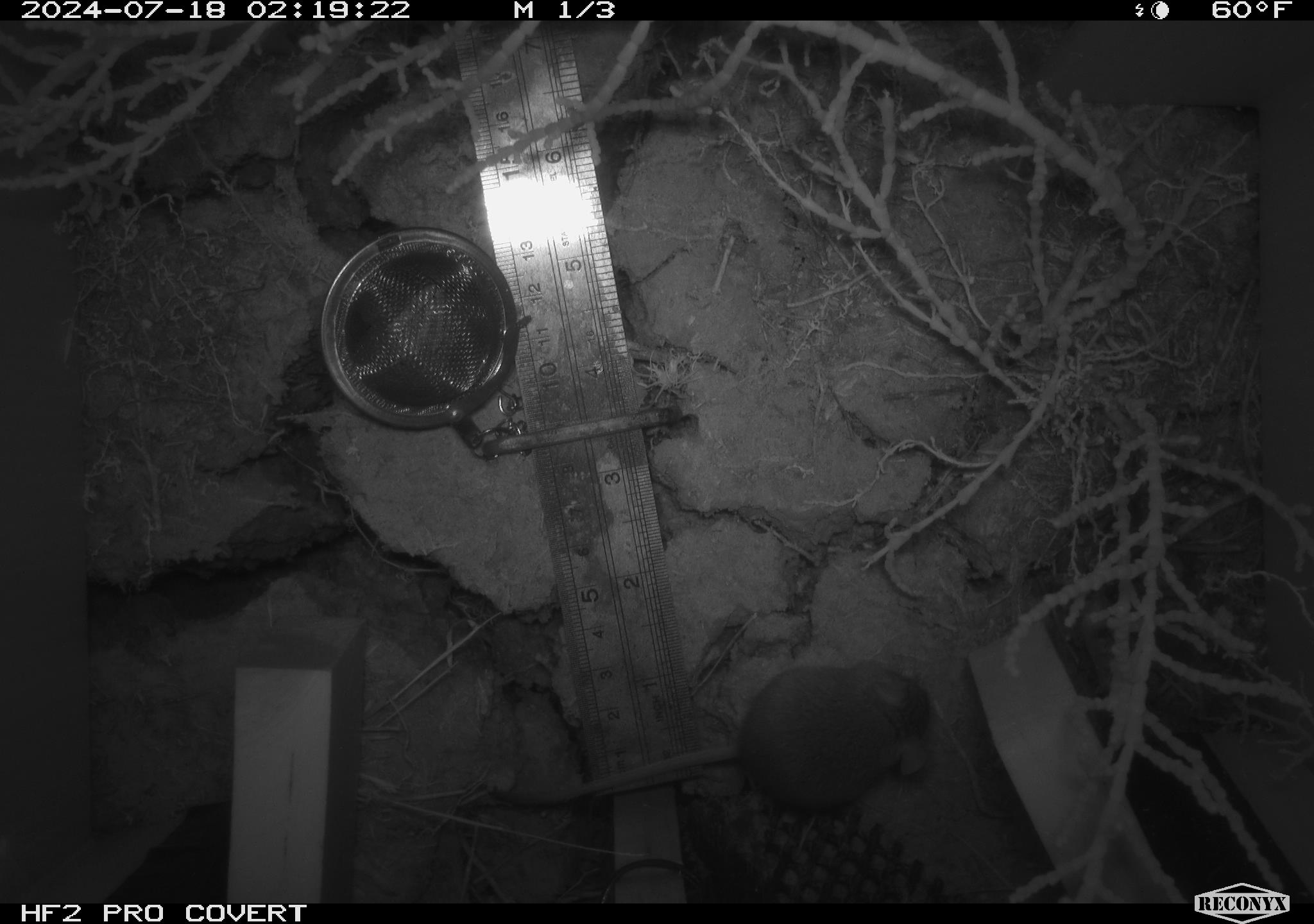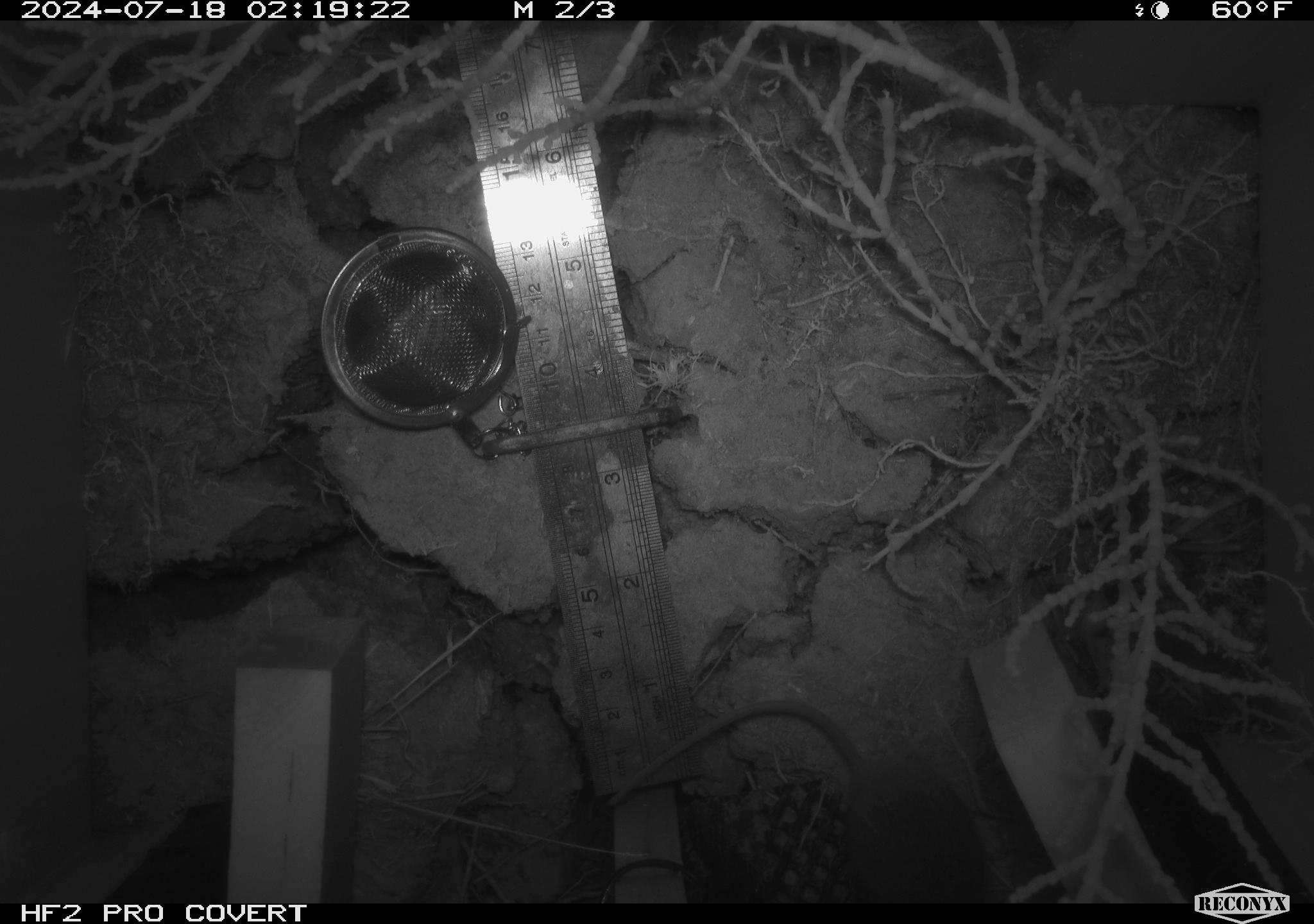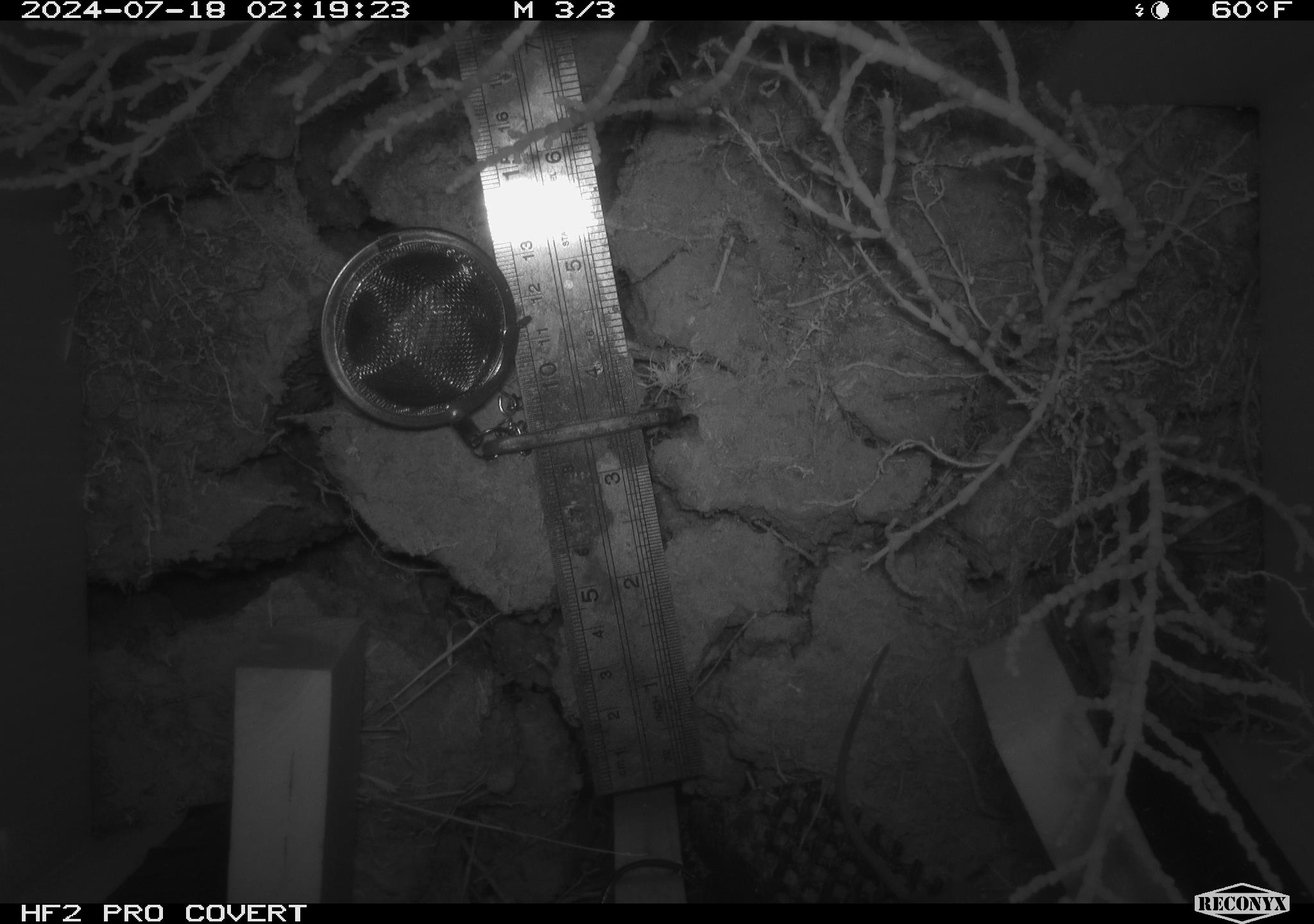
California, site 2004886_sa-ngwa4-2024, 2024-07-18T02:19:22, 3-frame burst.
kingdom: Animalia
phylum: Chordata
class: Mammalia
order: Rodentia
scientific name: Rodentia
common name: mouse species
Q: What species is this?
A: Mouse species (Rodentia).